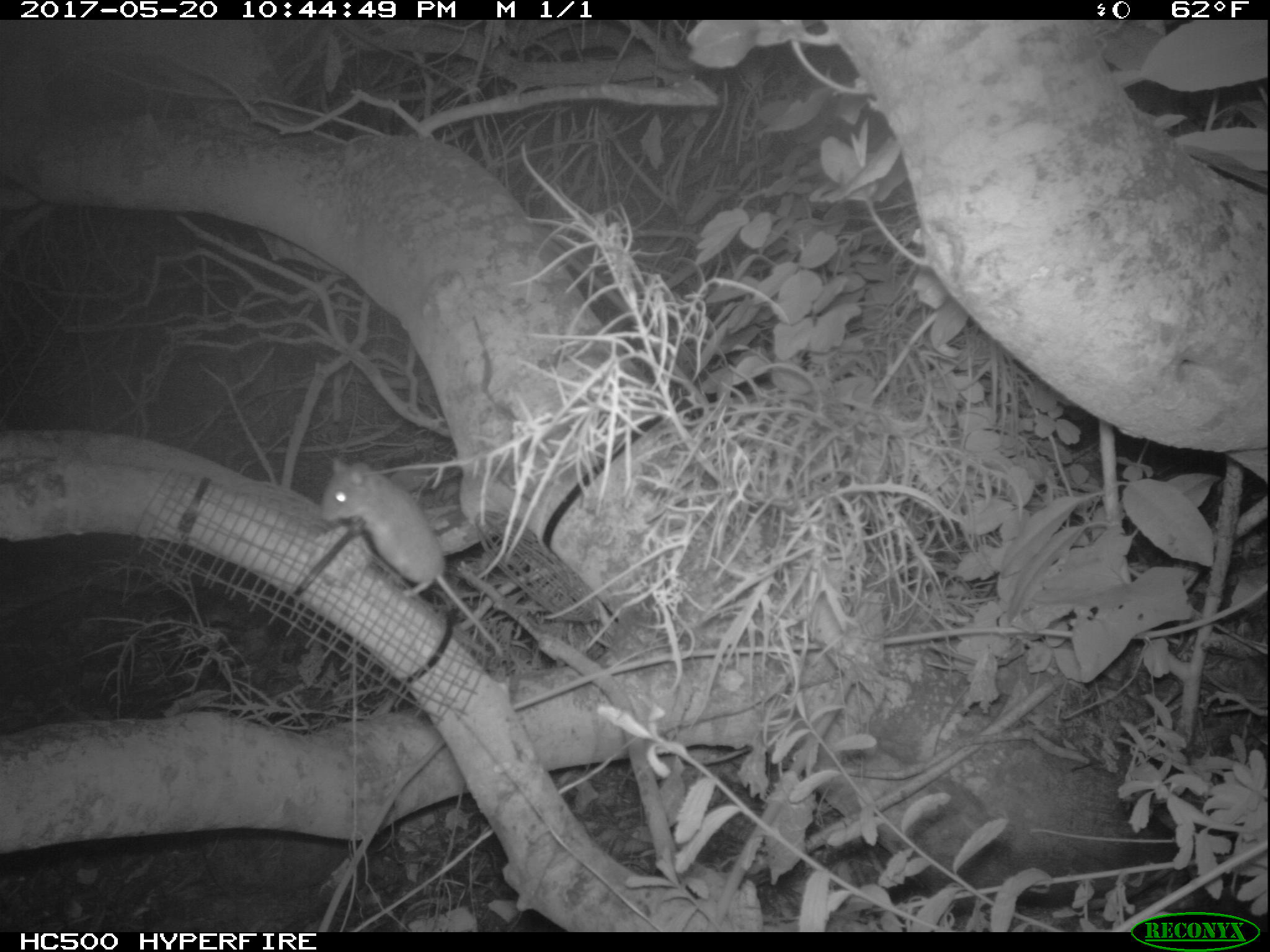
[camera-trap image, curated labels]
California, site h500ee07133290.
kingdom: Animalia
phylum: Chordata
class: Mammalia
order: Rodentia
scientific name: Rodentia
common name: rodent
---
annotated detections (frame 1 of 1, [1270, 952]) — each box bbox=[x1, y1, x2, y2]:
rodent: bbox=[318, 443, 508, 661]